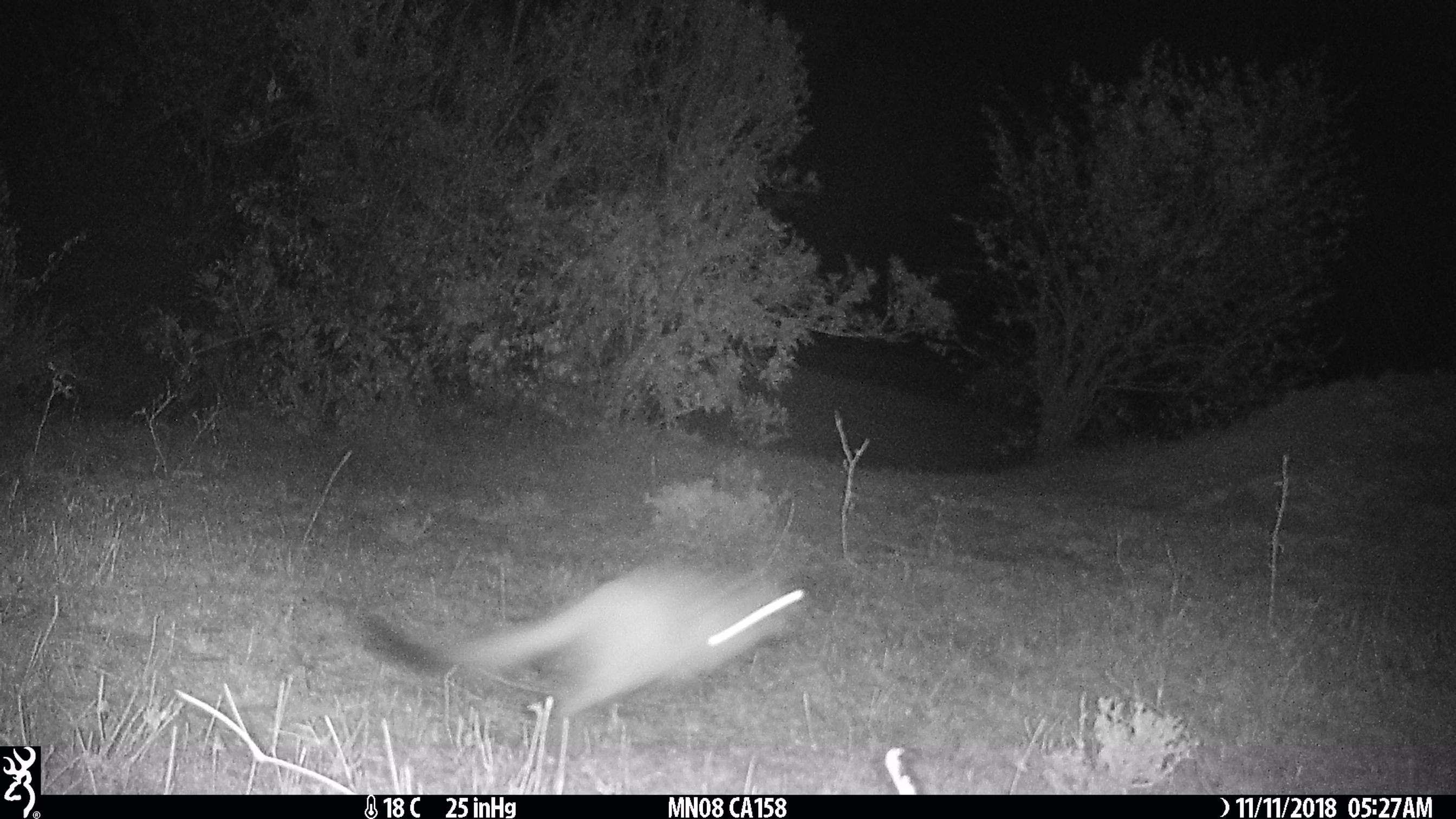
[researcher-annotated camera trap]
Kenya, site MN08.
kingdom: Animalia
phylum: Chordata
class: Mammalia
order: Rodentia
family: Pedetidae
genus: Pedetes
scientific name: Pedetes capensis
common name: springhare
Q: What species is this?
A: Springhare (Pedetes capensis).